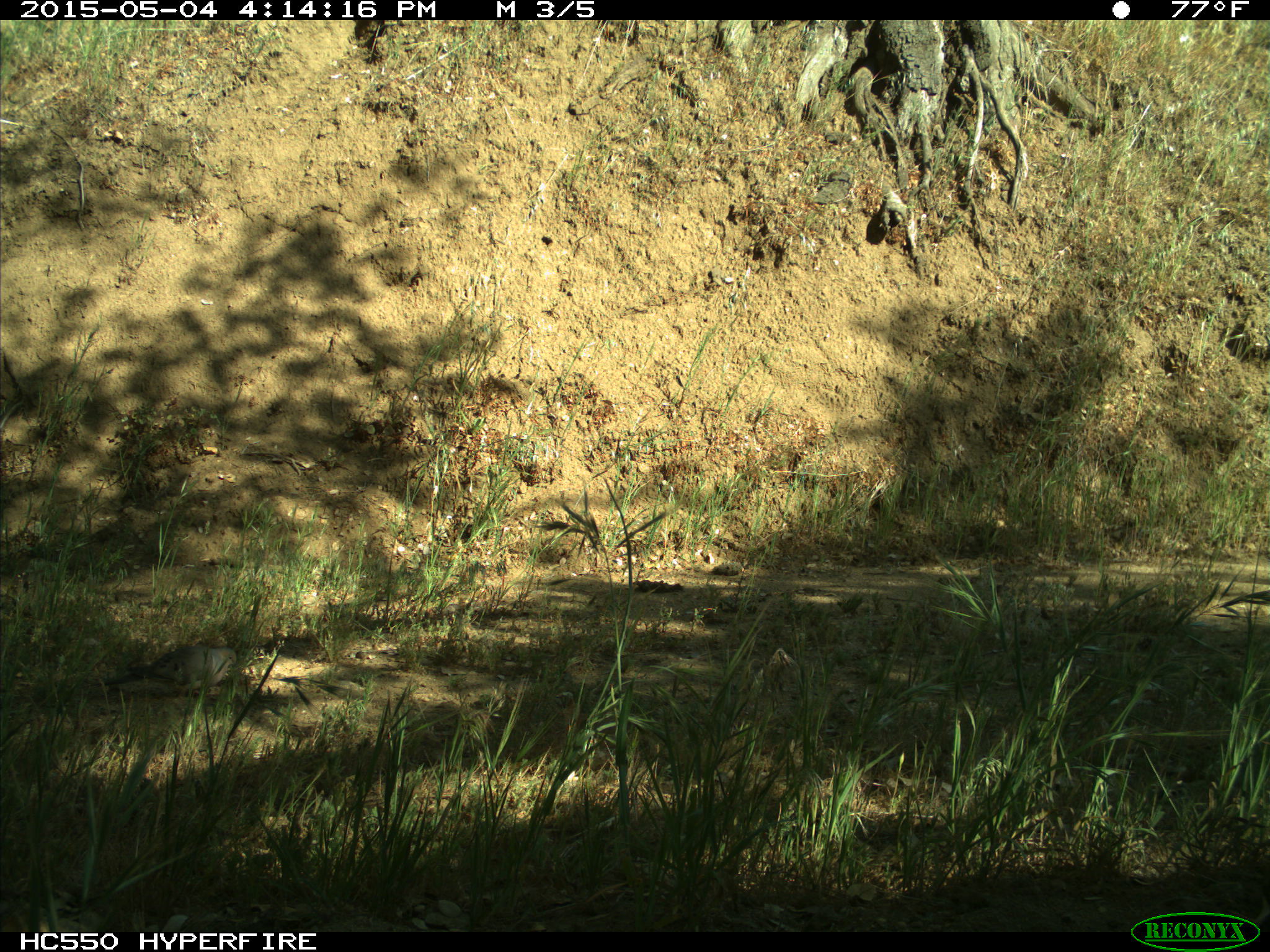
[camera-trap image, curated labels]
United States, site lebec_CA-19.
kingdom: Animalia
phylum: Chordata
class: Aves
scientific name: Aves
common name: birds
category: unidentified bird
Unidentified bird (birds) (Aves).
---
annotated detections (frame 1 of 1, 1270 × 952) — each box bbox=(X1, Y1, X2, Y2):
animal: bbox=(89, 644, 237, 700)